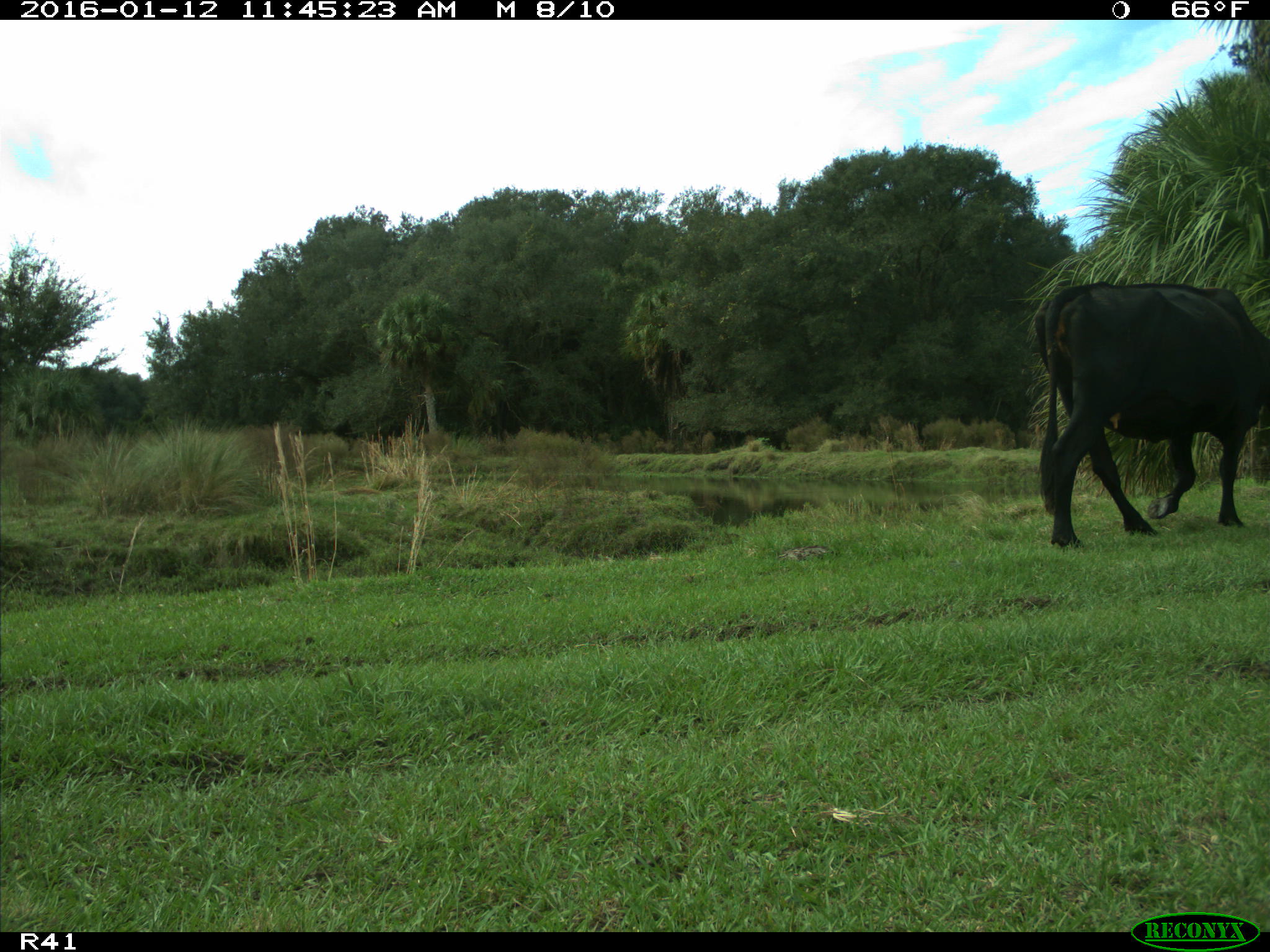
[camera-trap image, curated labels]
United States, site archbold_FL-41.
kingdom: Animalia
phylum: Chordata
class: Mammalia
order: Artiodactyla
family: Bovidae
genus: Bos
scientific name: Bos taurus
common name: domestic cow